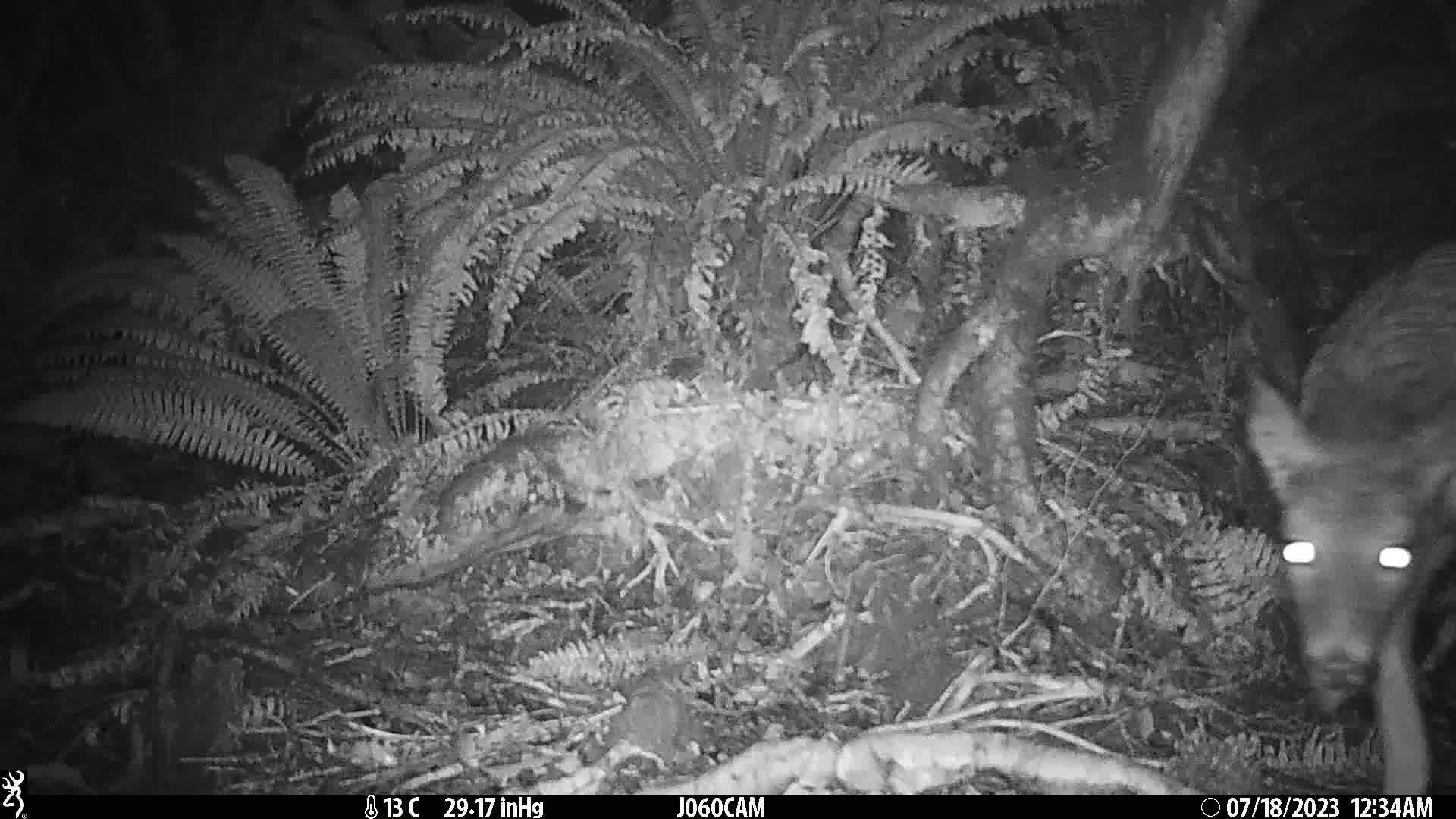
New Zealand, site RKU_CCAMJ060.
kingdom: Animalia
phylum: Chordata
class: Mammalia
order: Artiodactyla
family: Cervidae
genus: Odocoileus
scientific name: Odocoileus virginianus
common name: white-tailed deer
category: white tailed deer